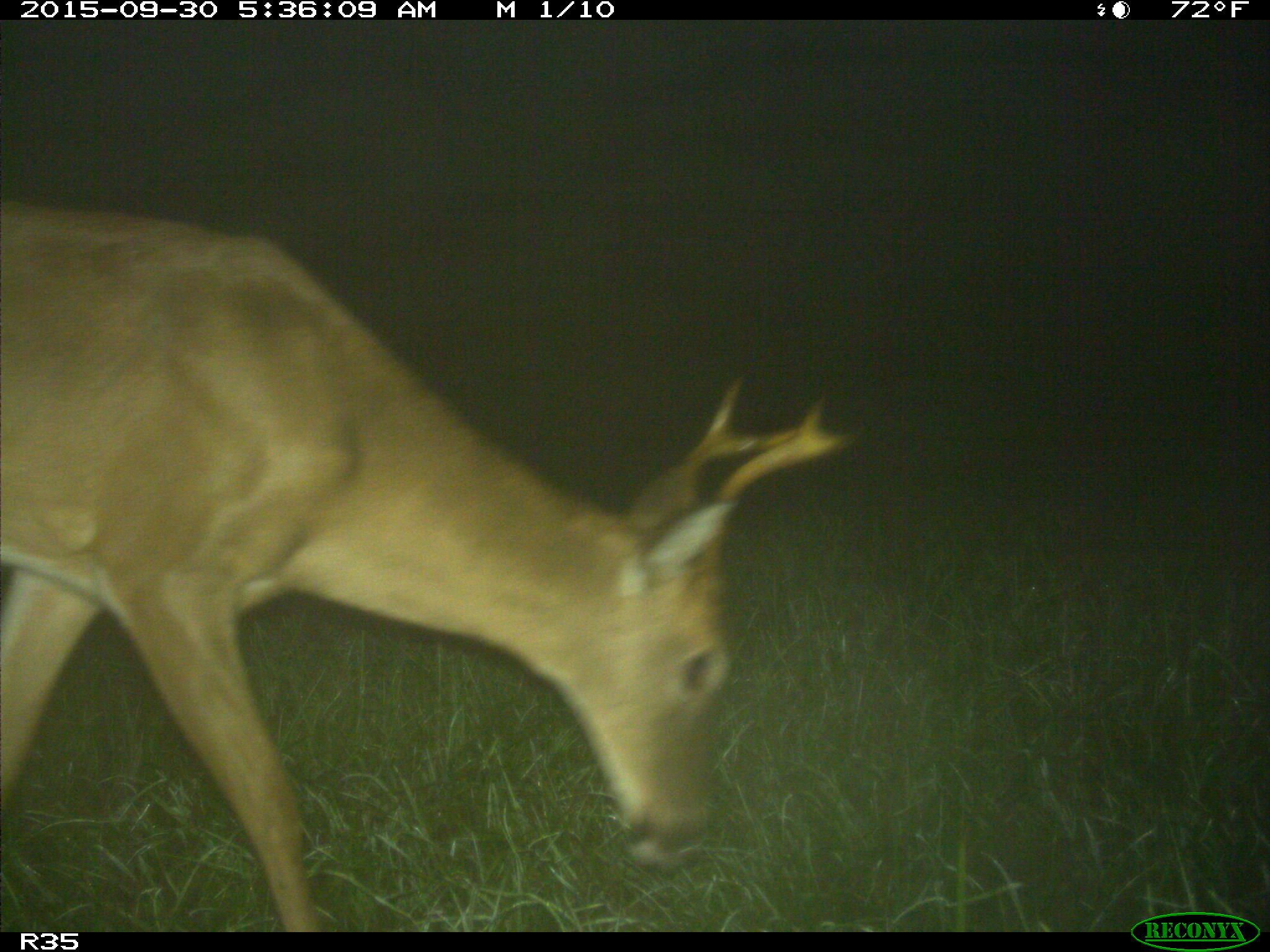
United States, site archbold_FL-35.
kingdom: Animalia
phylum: Chordata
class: Mammalia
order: Artiodactyla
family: Cervidae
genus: Odocoileus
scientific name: Odocoileus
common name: deer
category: unidentified deer